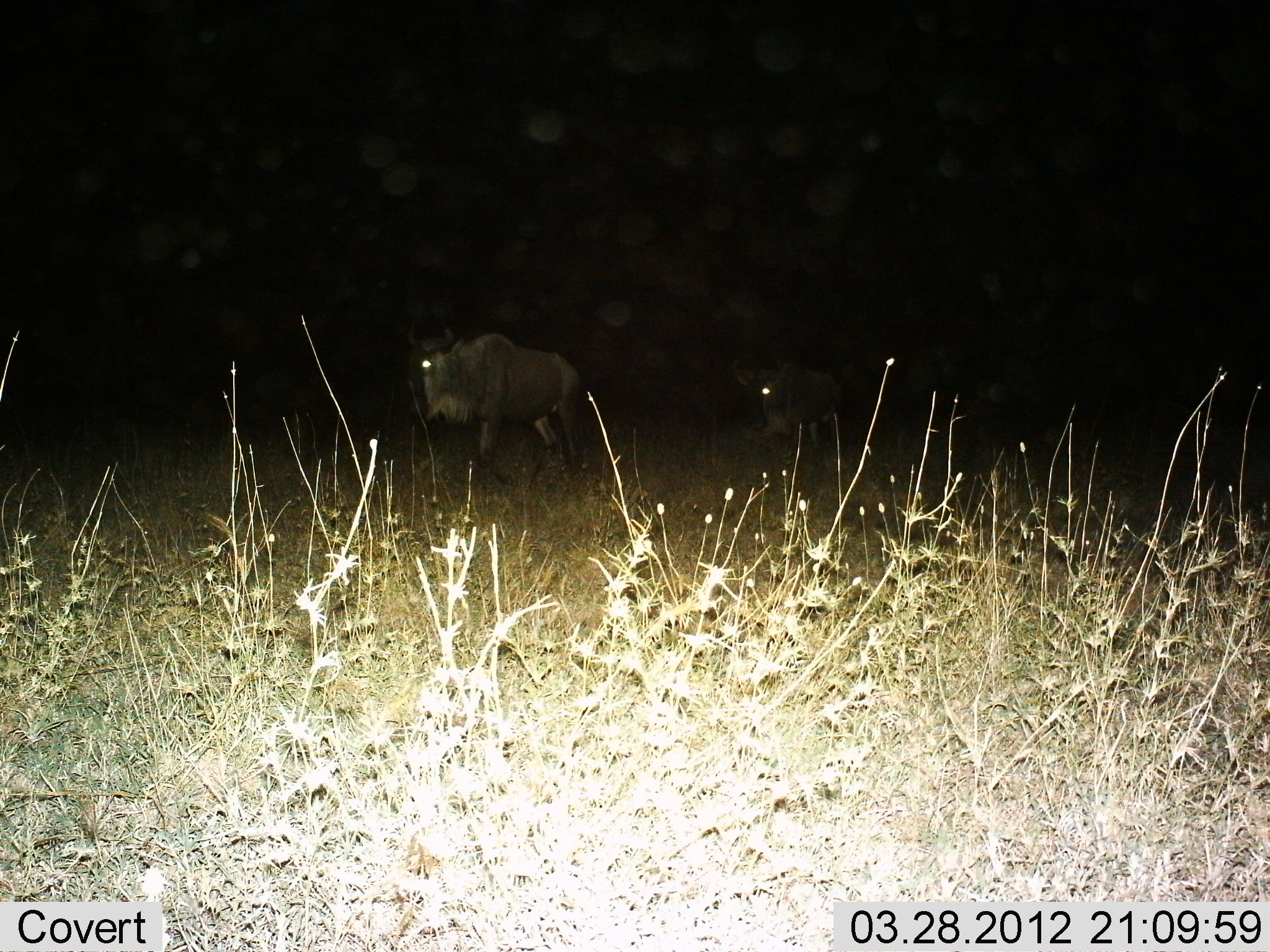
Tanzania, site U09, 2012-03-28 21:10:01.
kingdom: Animalia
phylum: Chordata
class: Mammalia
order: Artiodactyla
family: Bovidae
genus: Connochaetes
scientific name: Connochaetes taurinus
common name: blue wildebeest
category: wildebeest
Wildebeest (blue wildebeest) (Connochaetes taurinus), count 2. Behavior (volunteer vote fractions): standing 12%, resting 0%, moving 88%, interacting 0%. Young present (vote fraction): 0%. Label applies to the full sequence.